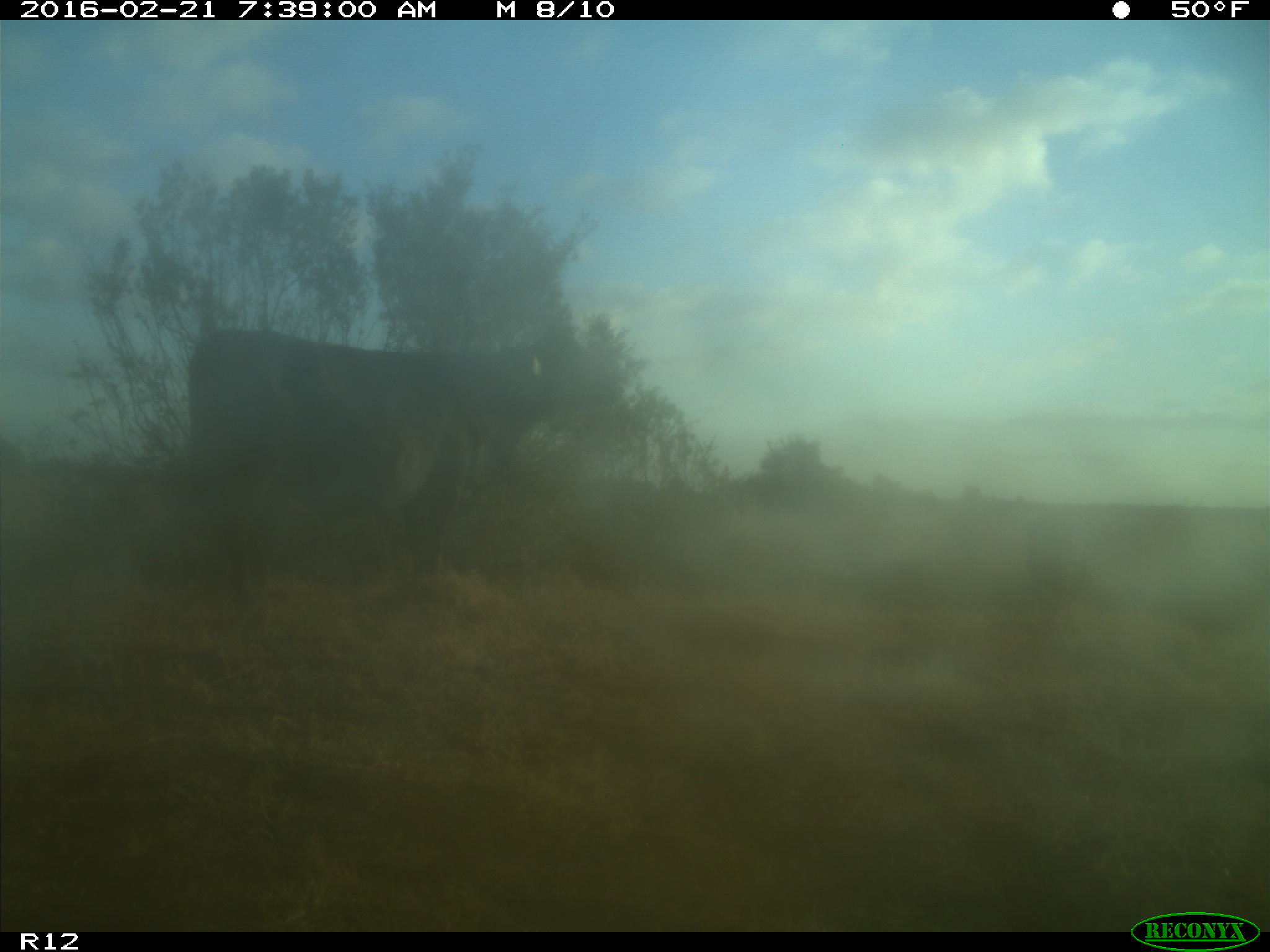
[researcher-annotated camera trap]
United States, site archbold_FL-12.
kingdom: Animalia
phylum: Chordata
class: Mammalia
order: Artiodactyla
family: Bovidae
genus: Bos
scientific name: Bos taurus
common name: domestic cow